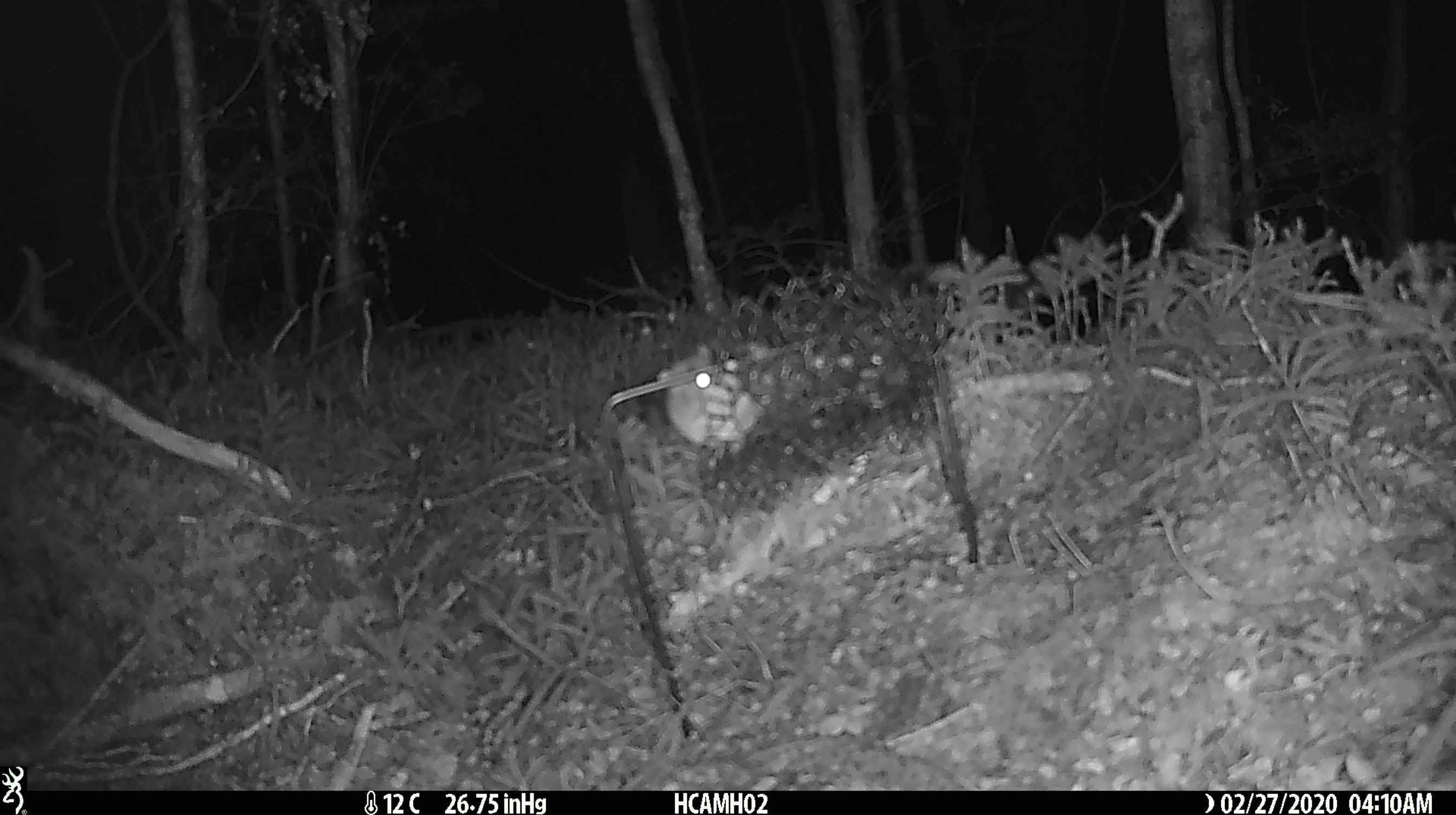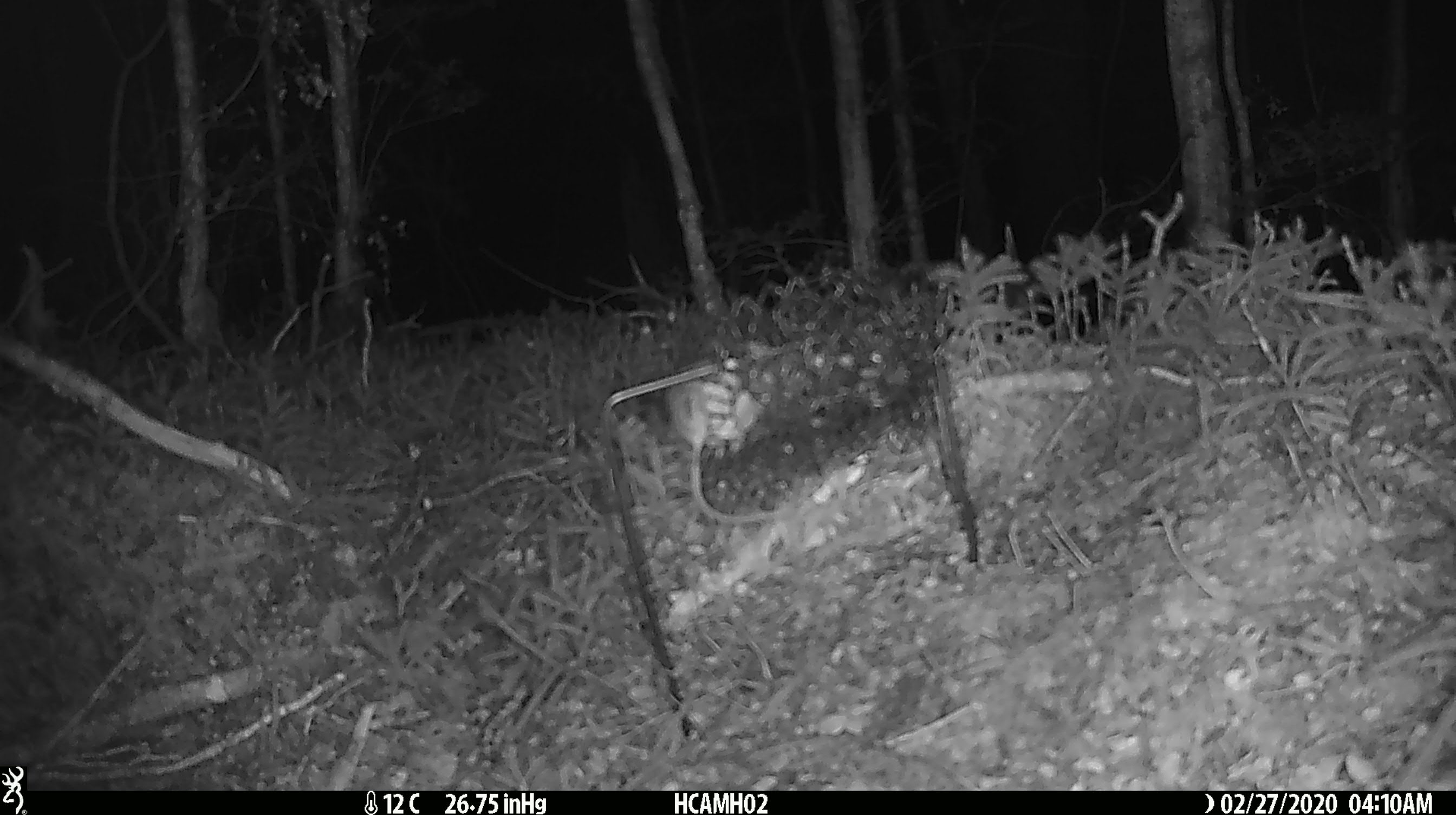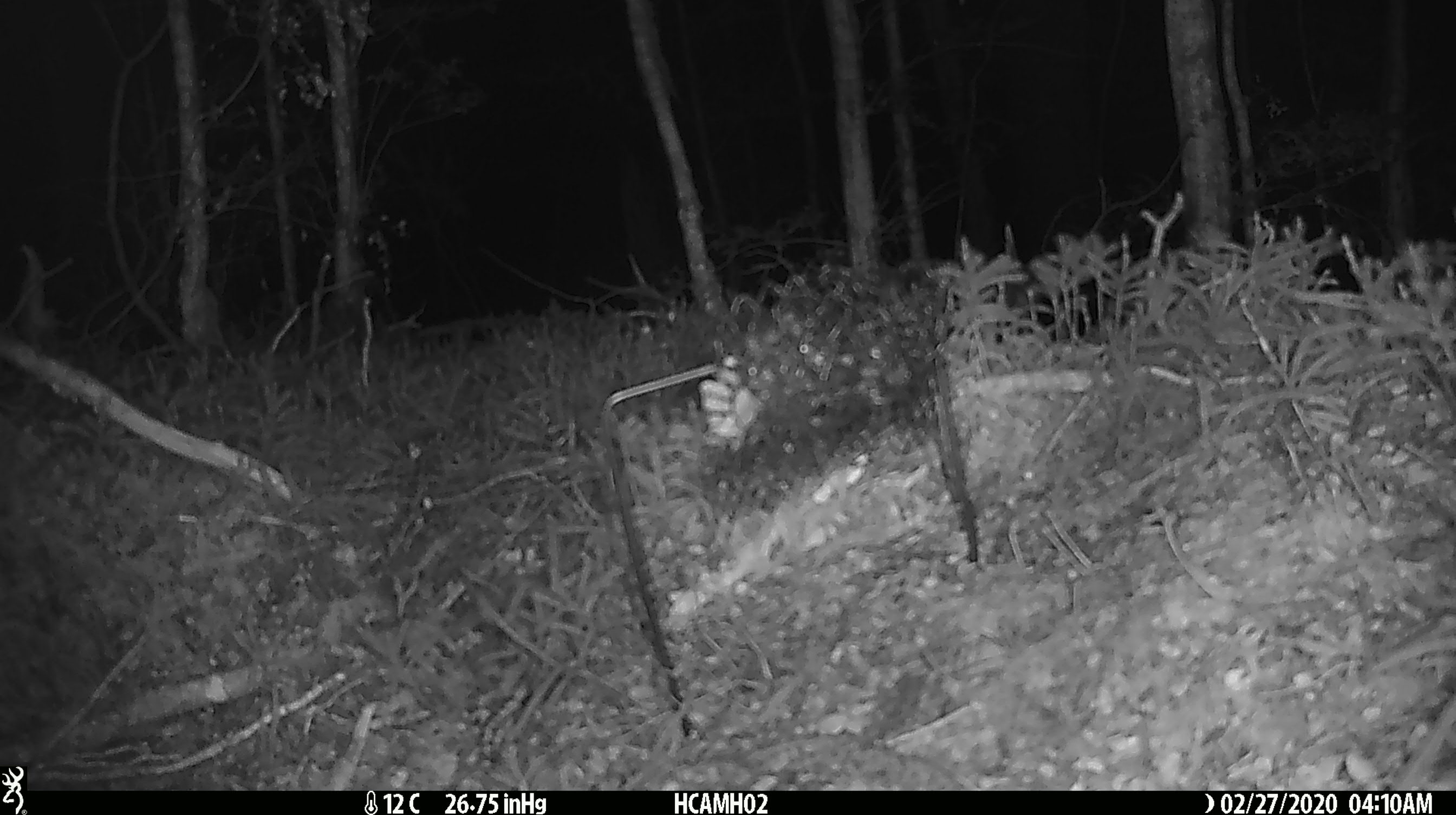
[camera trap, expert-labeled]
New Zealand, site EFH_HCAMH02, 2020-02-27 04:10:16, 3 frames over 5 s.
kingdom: Animalia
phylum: Chordata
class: Mammalia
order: Rodentia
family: Muridae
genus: Mus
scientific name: Mus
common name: mouse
Mouse (Mus).